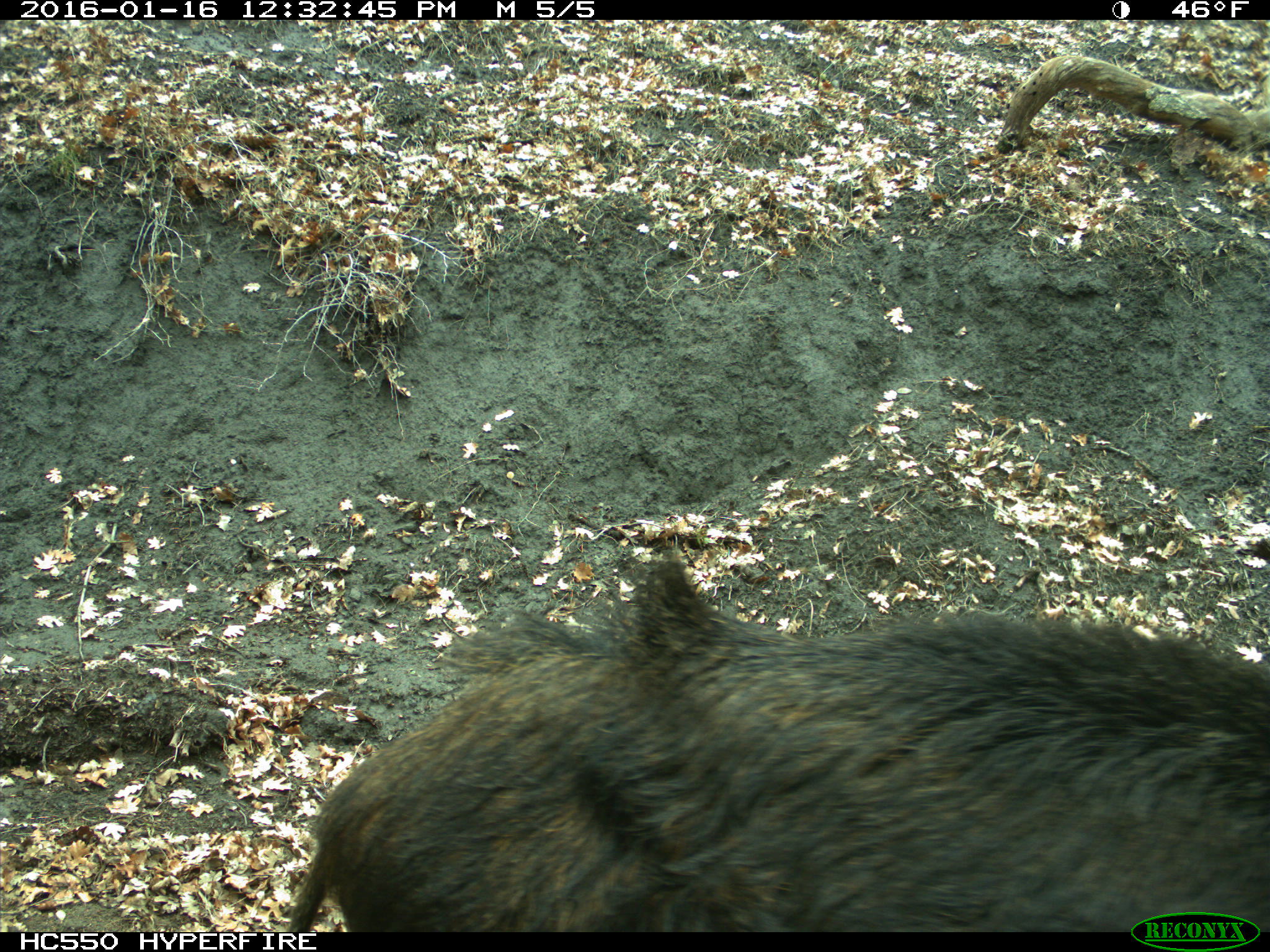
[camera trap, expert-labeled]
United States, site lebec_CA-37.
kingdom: Animalia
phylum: Chordata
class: Mammalia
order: Artiodactyla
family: Suidae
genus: Sus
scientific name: Sus scrofa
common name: wild boar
Sus scrofa (wild boar).